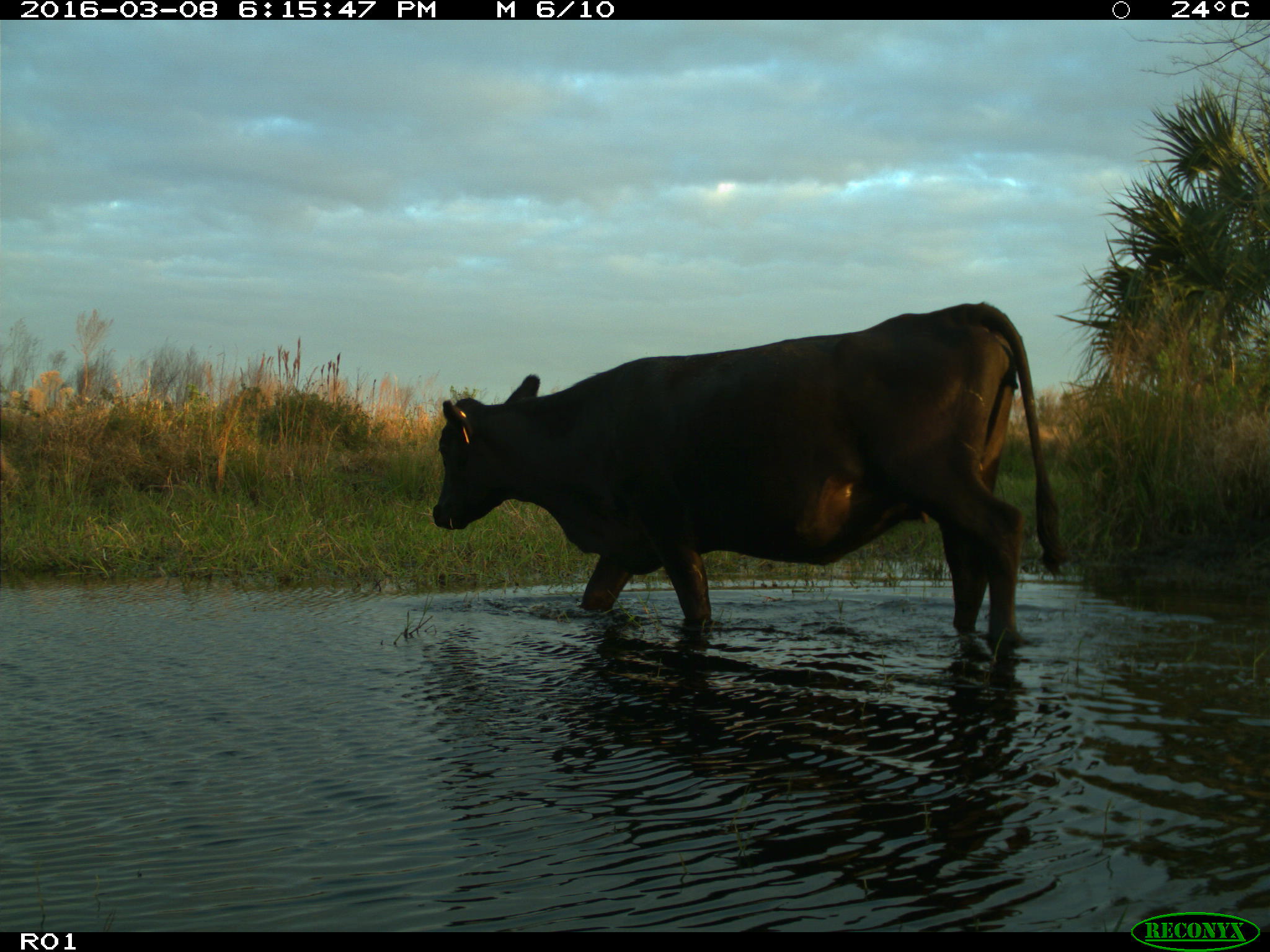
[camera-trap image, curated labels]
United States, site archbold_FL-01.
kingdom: Animalia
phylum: Chordata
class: Mammalia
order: Artiodactyla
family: Bovidae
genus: Bos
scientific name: Bos taurus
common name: domestic cow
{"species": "Bos taurus (domestic cow)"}